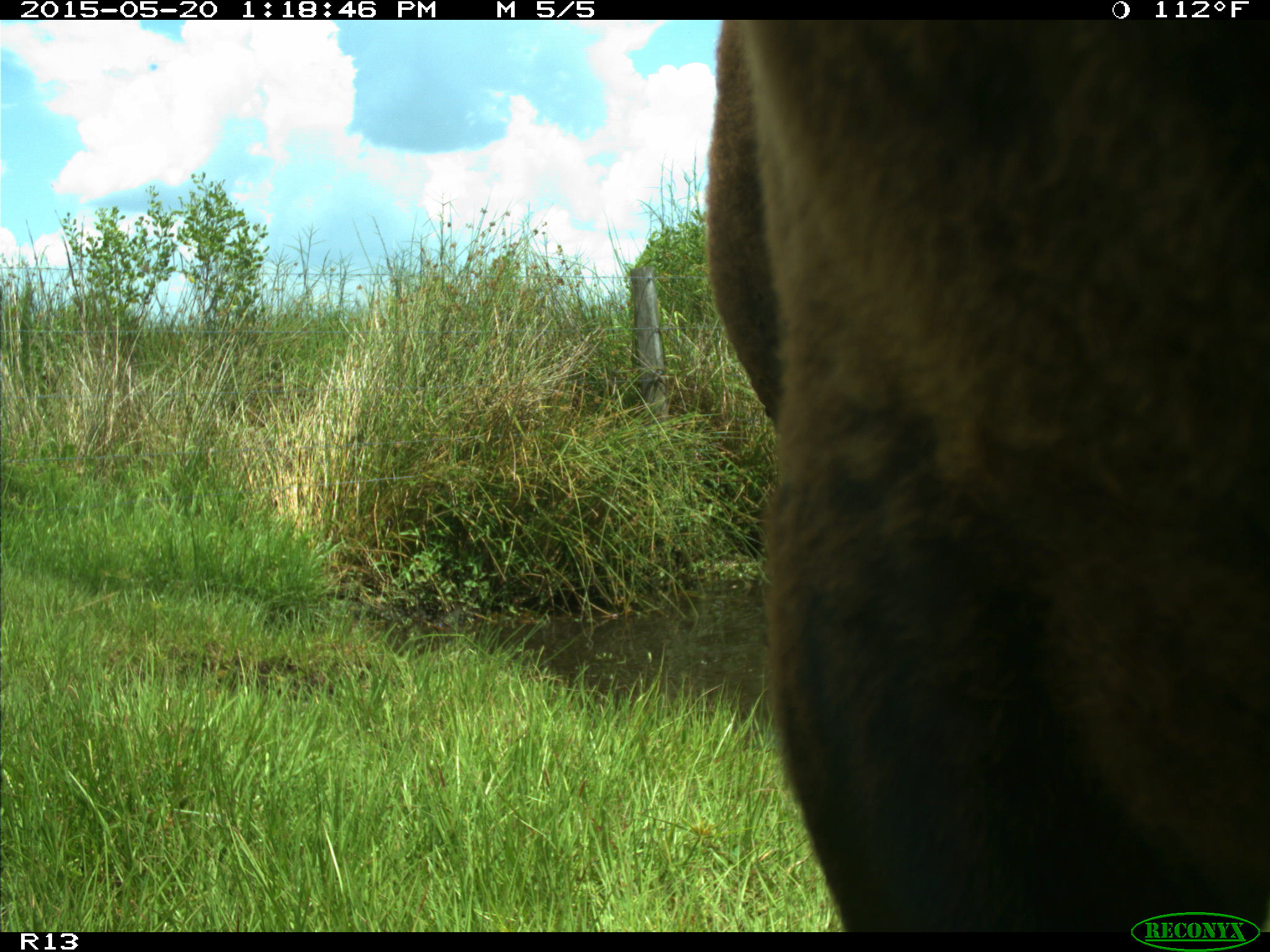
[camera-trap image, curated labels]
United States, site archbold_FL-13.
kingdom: Animalia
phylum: Chordata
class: Mammalia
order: Artiodactyla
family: Bovidae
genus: Bos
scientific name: Bos taurus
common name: domestic cow